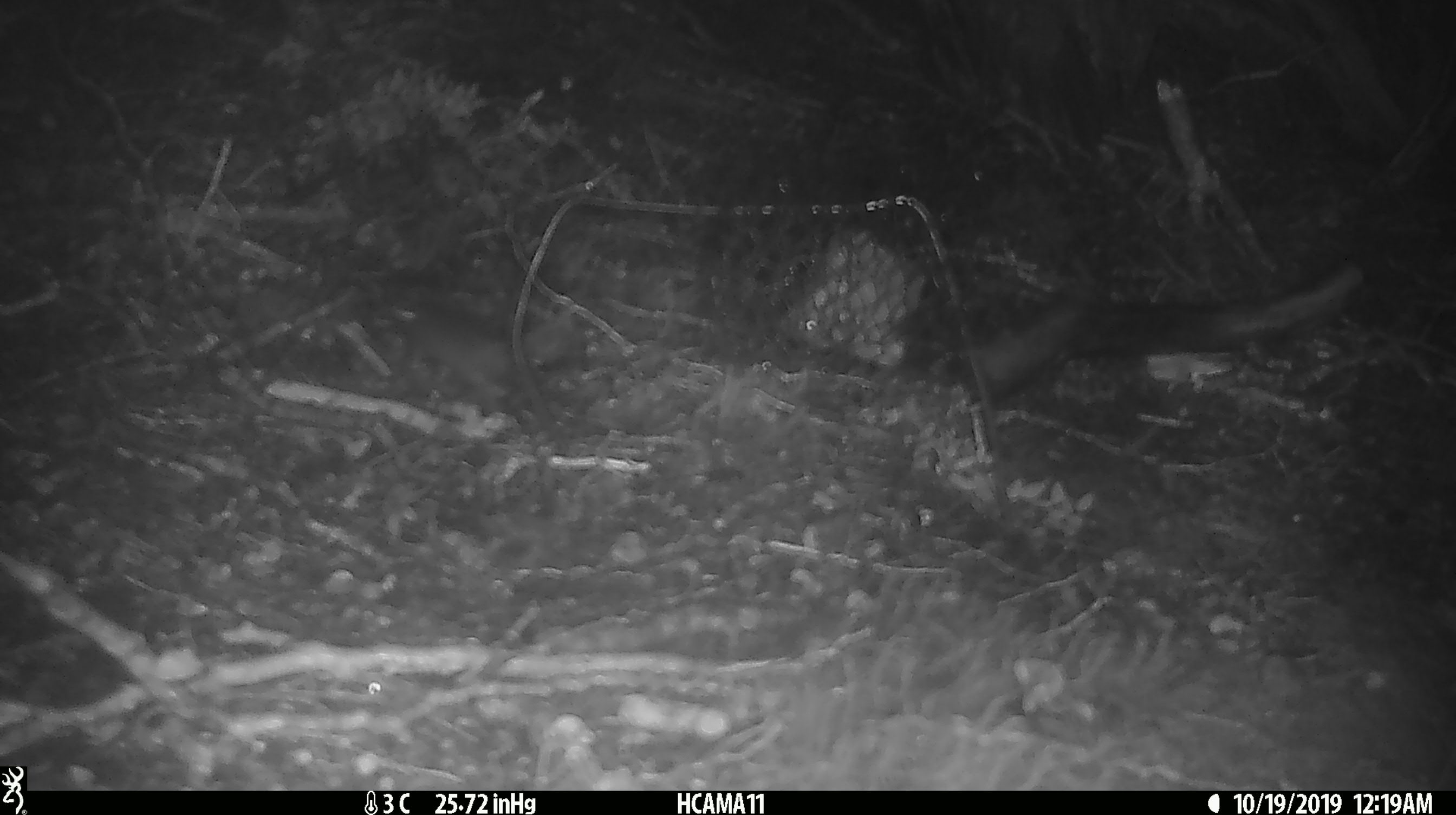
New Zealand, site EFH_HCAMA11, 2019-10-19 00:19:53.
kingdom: Animalia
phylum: Chordata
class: Mammalia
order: Rodentia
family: Muridae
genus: Mus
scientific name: Mus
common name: mouse